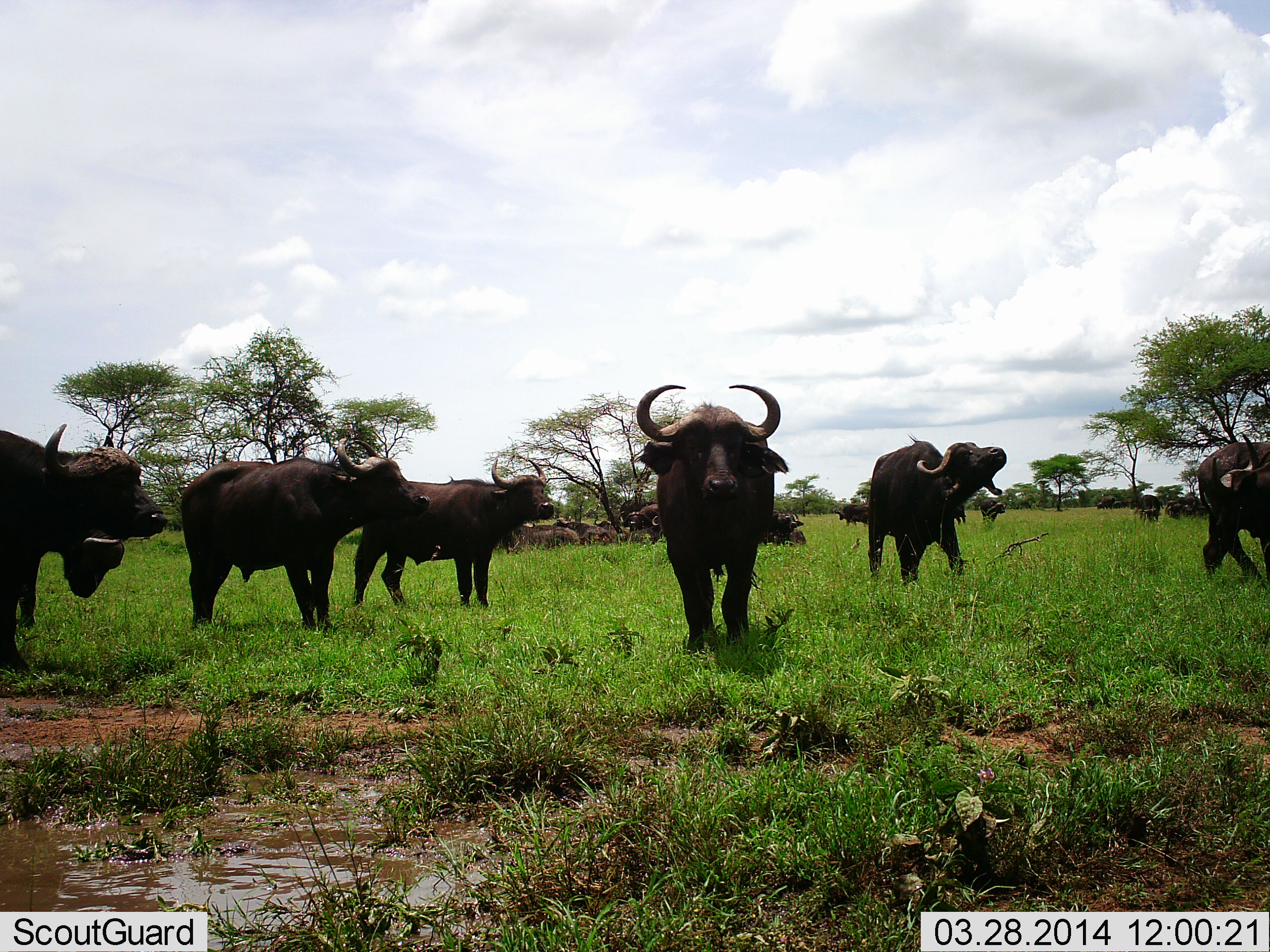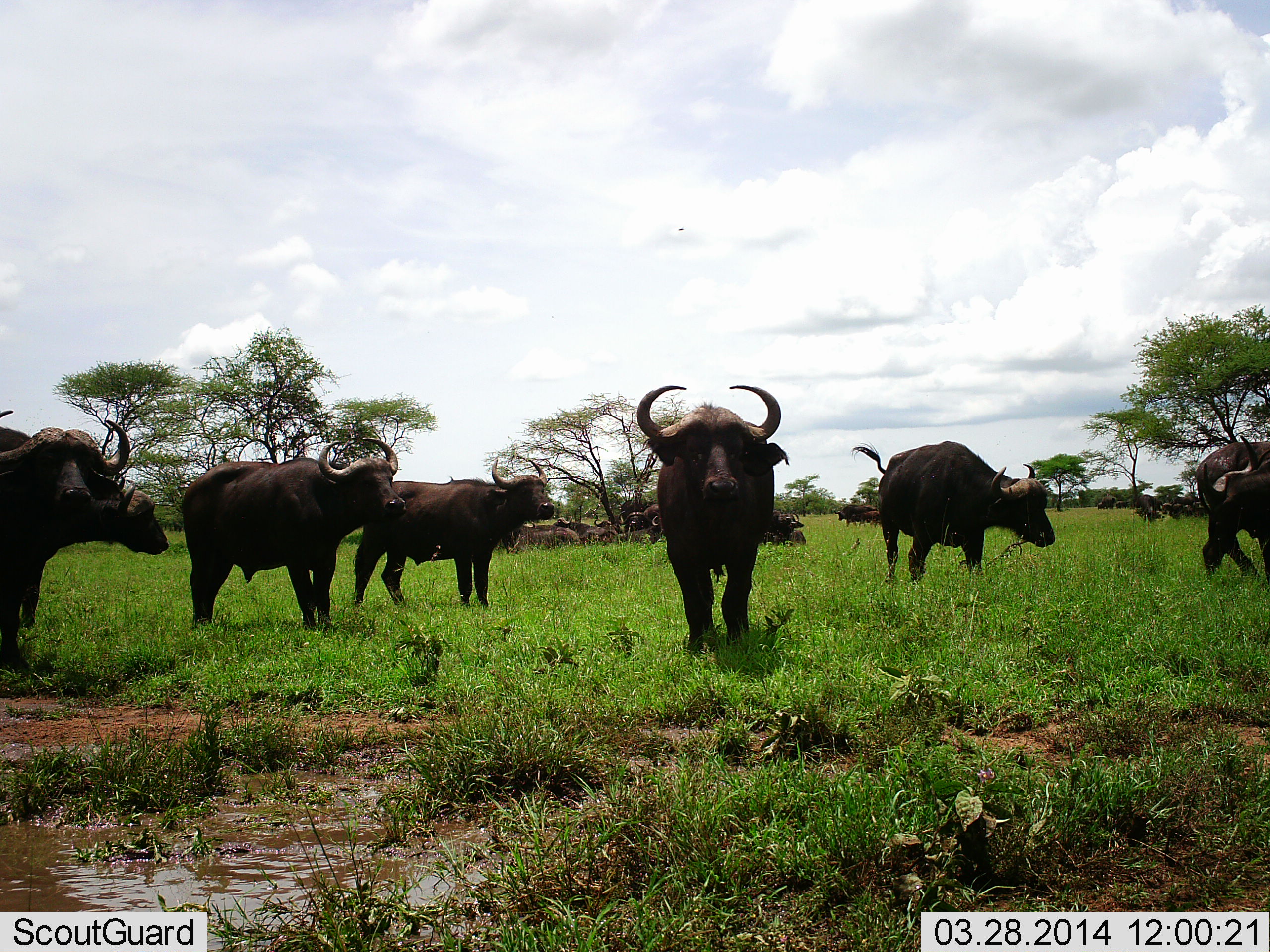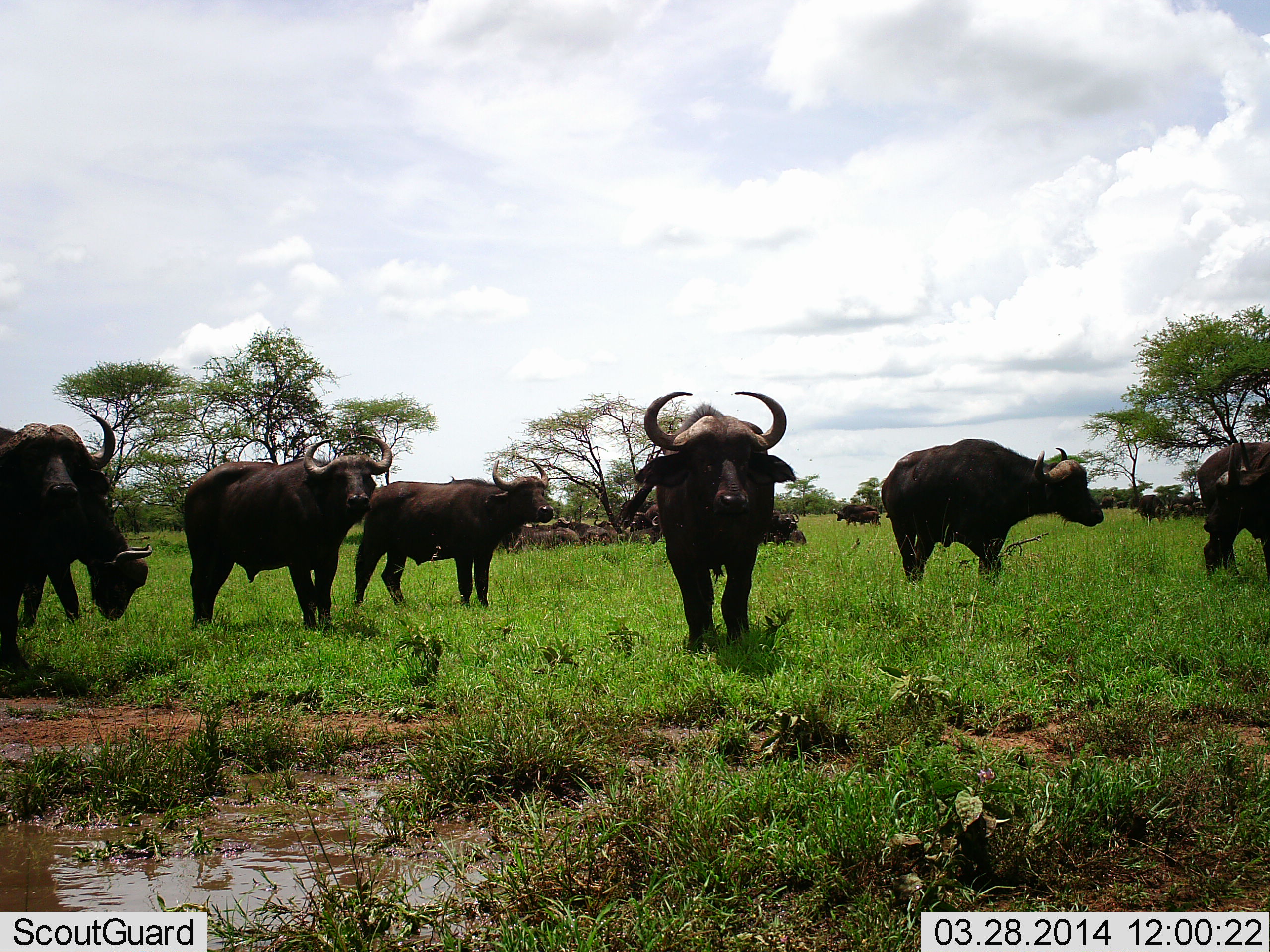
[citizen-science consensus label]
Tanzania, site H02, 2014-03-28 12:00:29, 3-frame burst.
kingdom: Animalia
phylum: Chordata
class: Mammalia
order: Artiodactyla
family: Bovidae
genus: Syncerus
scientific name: Syncerus caffer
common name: cape buffalo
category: buffalo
Buffalo (cape buffalo) (Syncerus caffer), count 11-50. Behavior (volunteer vote fractions): standing 90%, resting 60%, moving 50%, interacting 10%. Young present (vote fraction): 0%. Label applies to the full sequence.